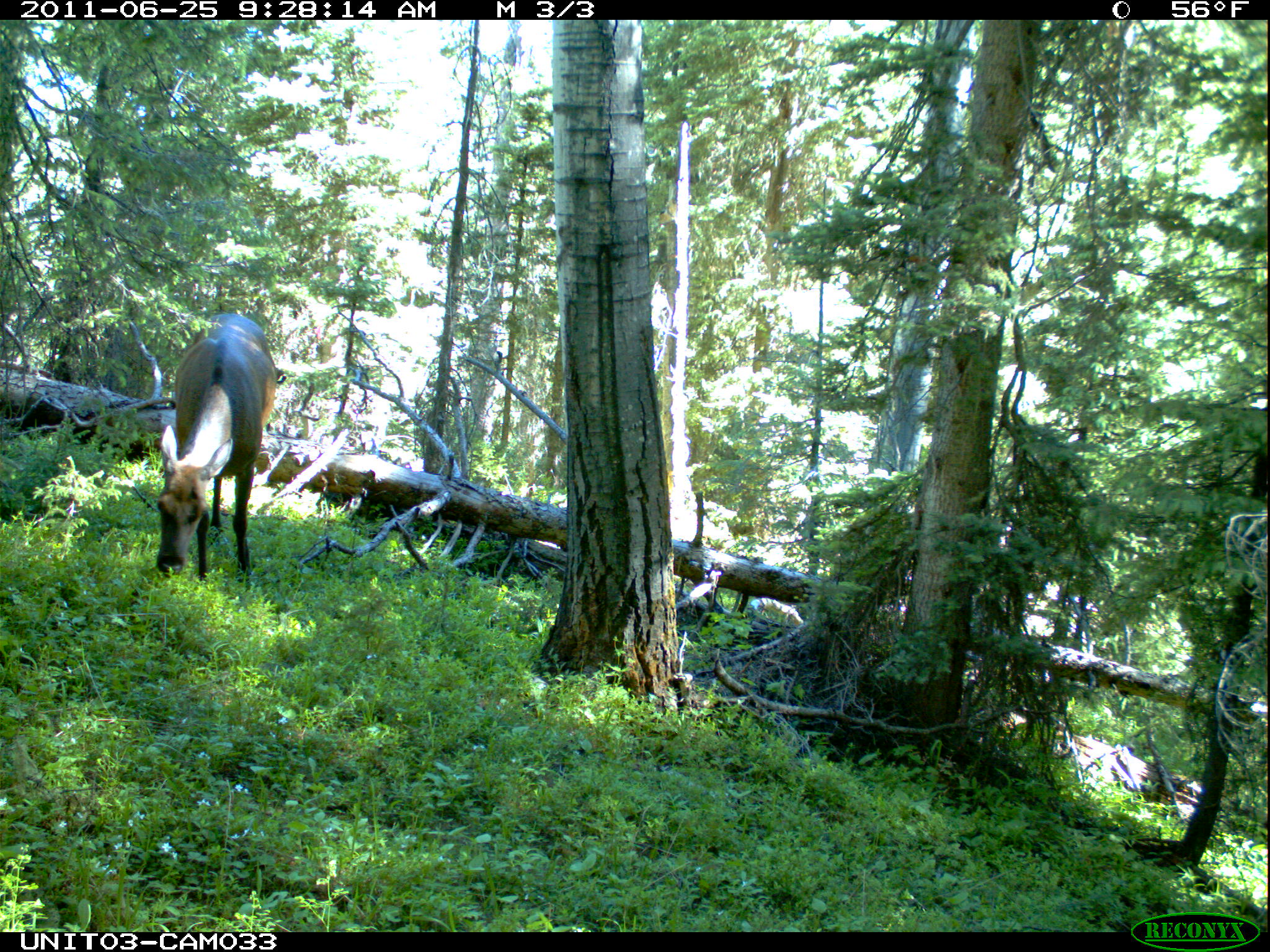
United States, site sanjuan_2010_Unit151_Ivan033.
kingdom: Animalia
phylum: Chordata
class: Mammalia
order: Artiodactyla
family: Cervidae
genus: Cervus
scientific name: Cervus elaphus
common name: red deer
Cervus elaphus (red deer).